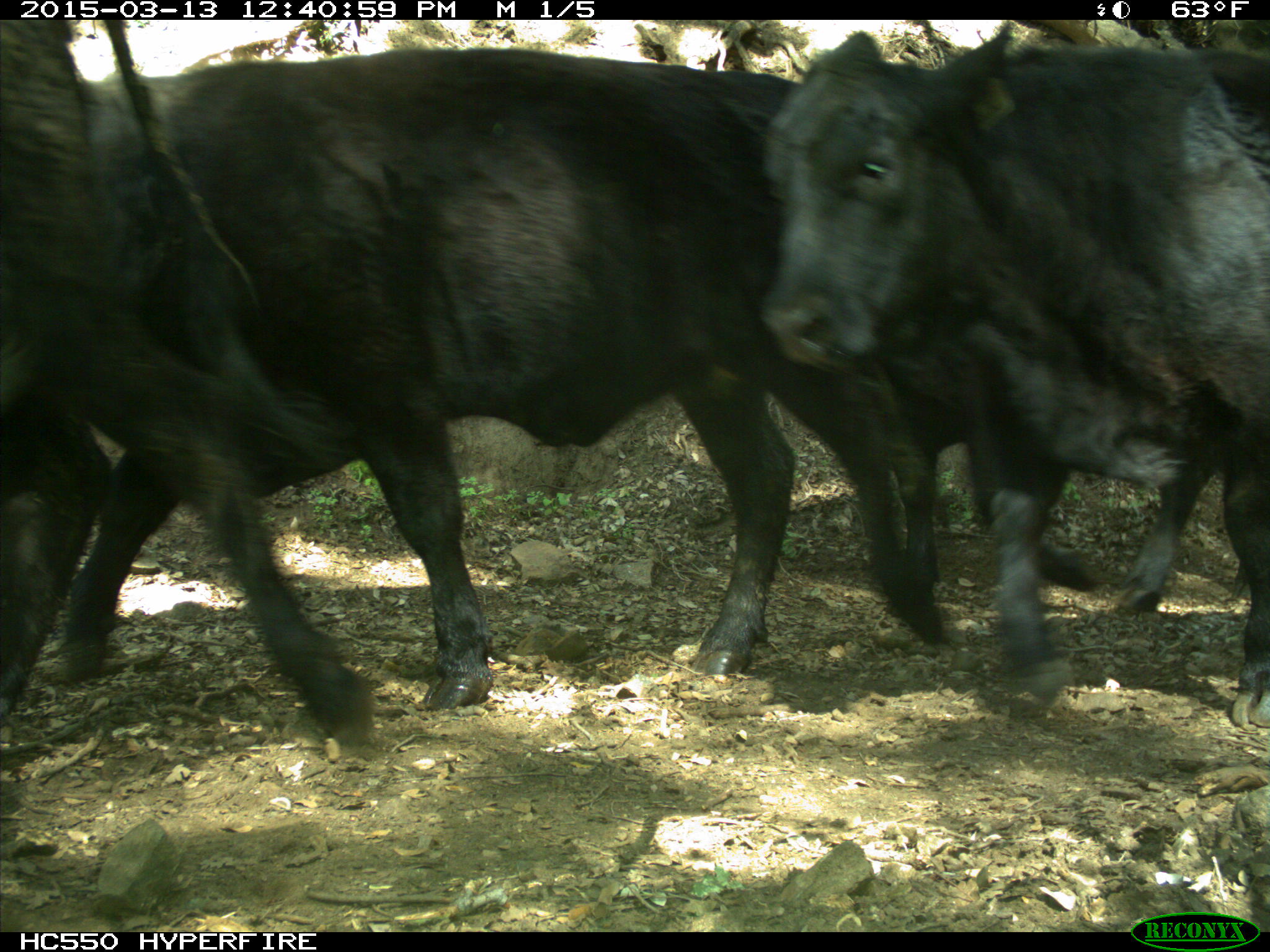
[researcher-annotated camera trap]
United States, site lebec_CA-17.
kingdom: Animalia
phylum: Chordata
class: Mammalia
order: Artiodactyla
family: Bovidae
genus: Bos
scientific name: Bos taurus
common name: domestic cow